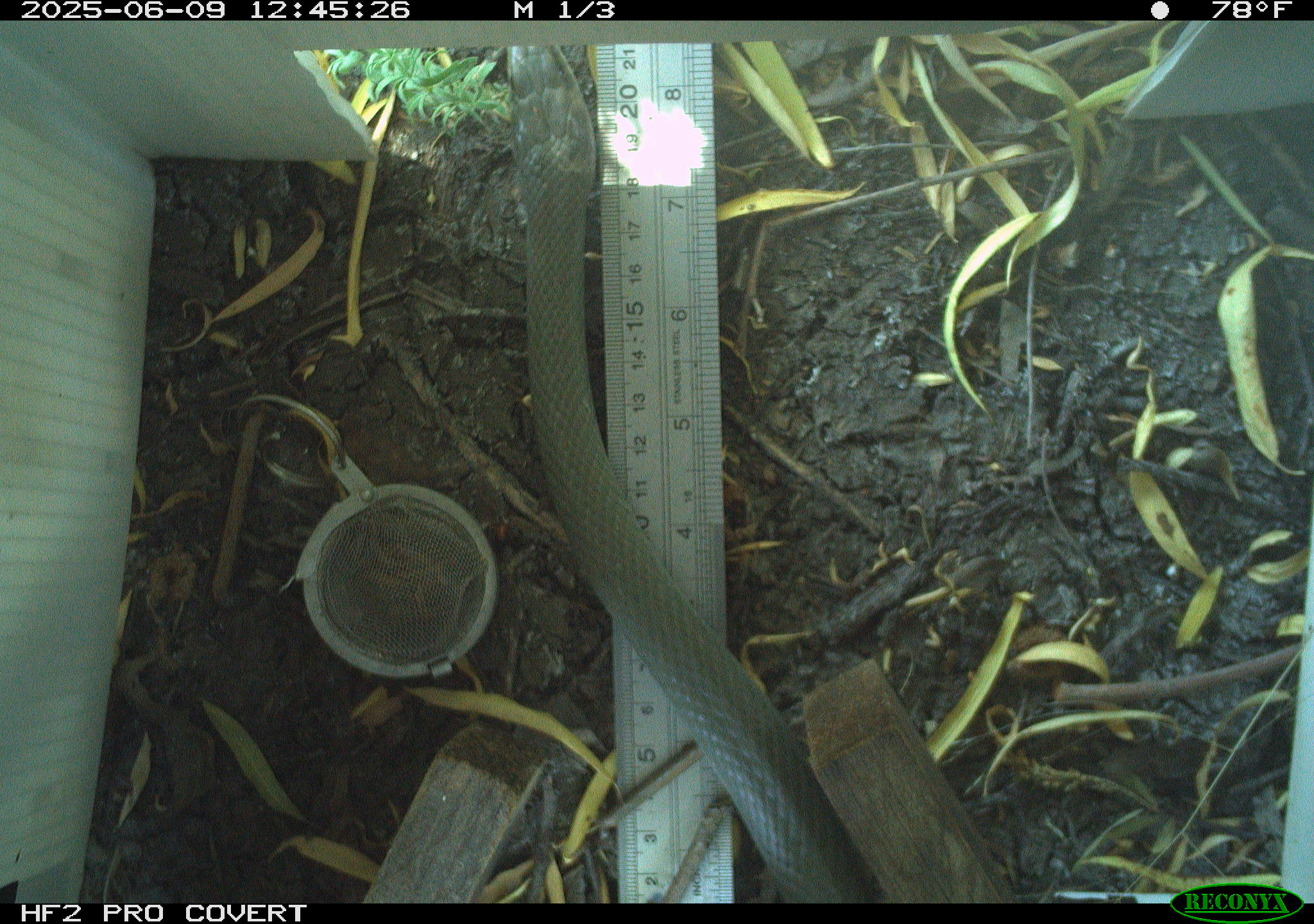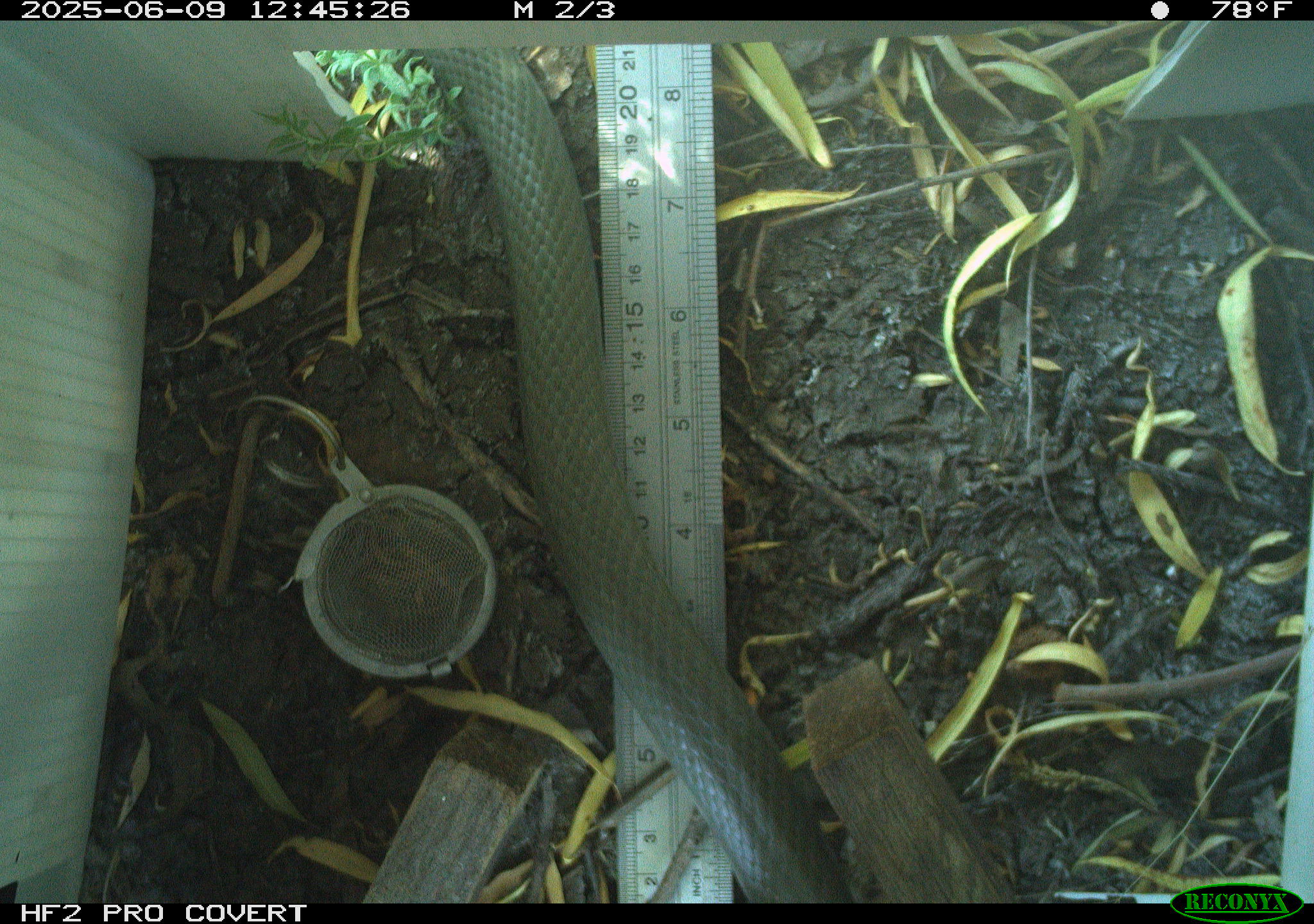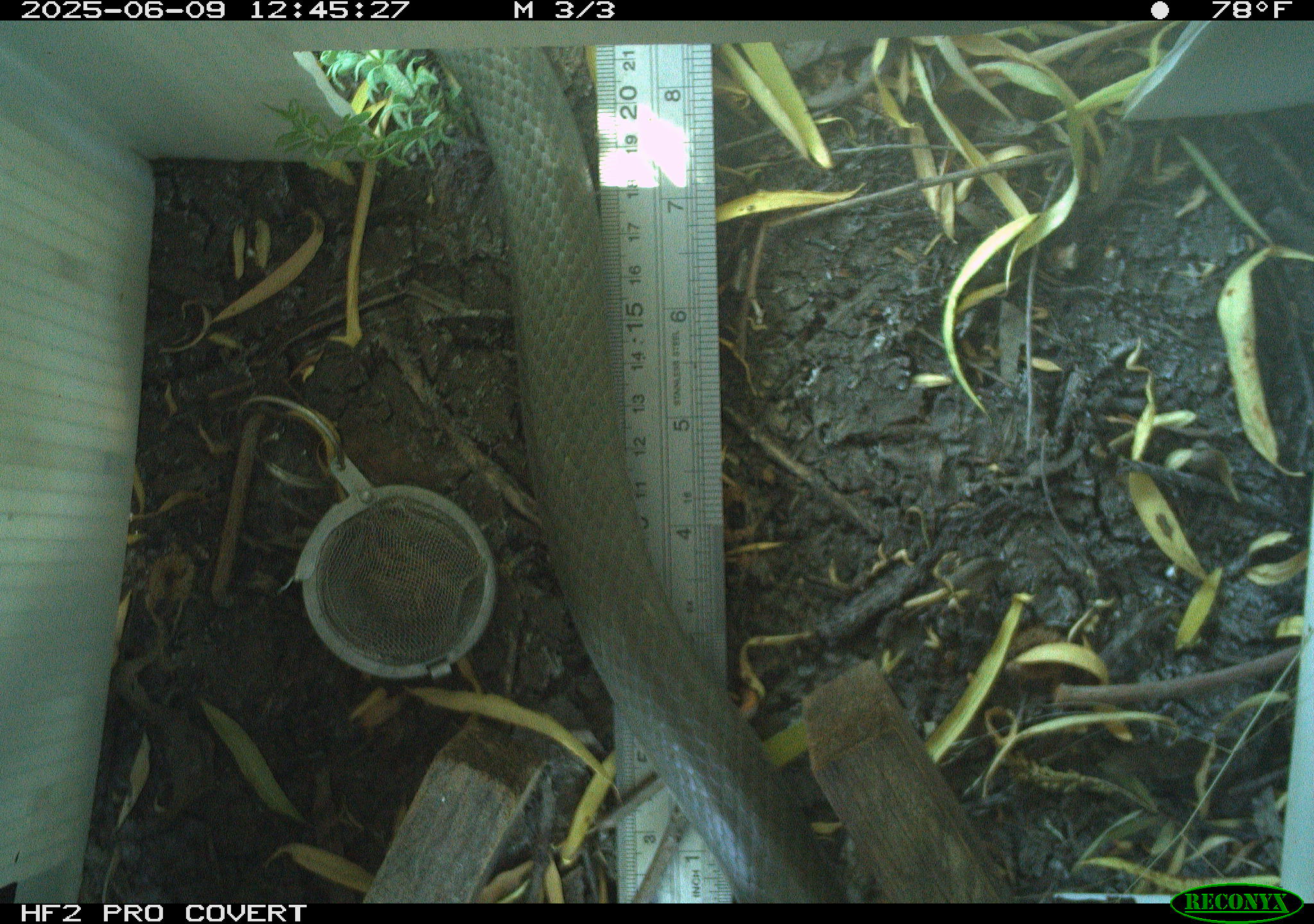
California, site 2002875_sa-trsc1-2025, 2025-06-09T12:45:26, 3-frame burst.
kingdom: Animalia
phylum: Chordata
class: Reptilia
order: Squamata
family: Colubridae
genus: Coluber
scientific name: Coluber constrictor mormon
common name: western yellow-bellied racer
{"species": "western yellow-bellied racer (Coluber constrictor mormon)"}